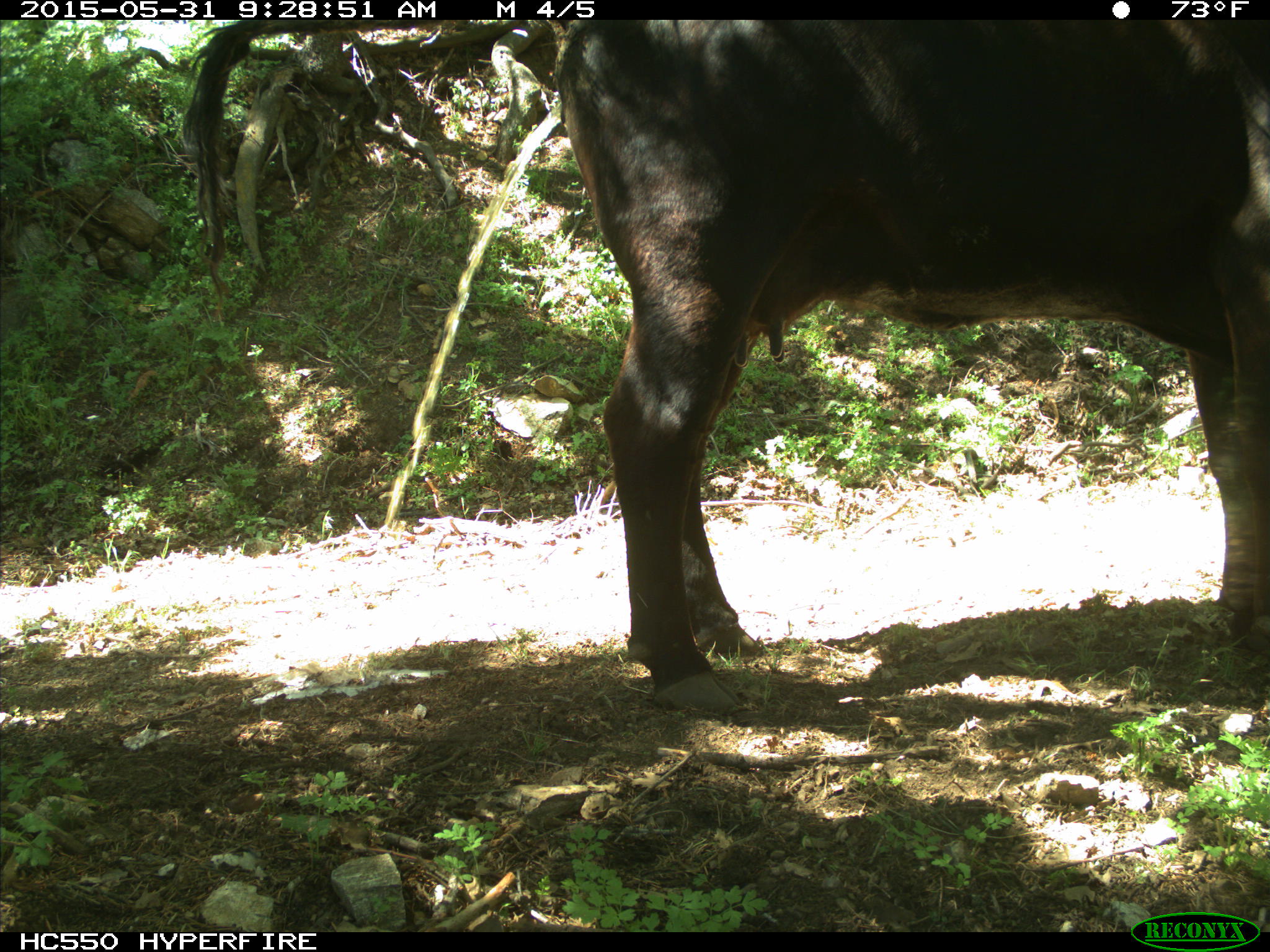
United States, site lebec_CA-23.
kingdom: Animalia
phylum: Chordata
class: Mammalia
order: Artiodactyla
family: Bovidae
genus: Bos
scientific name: Bos taurus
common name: domestic cow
Bos taurus (domestic cow).